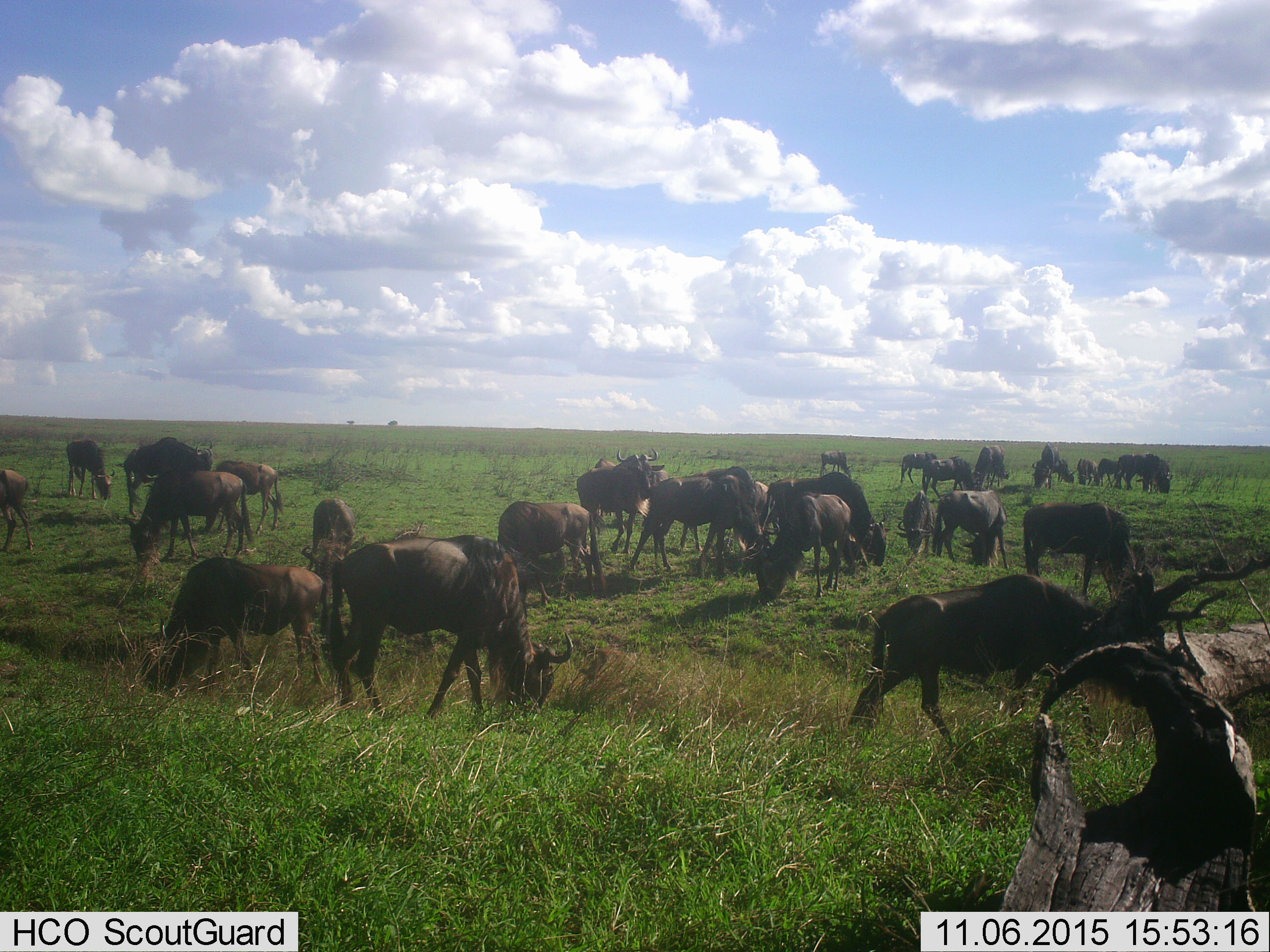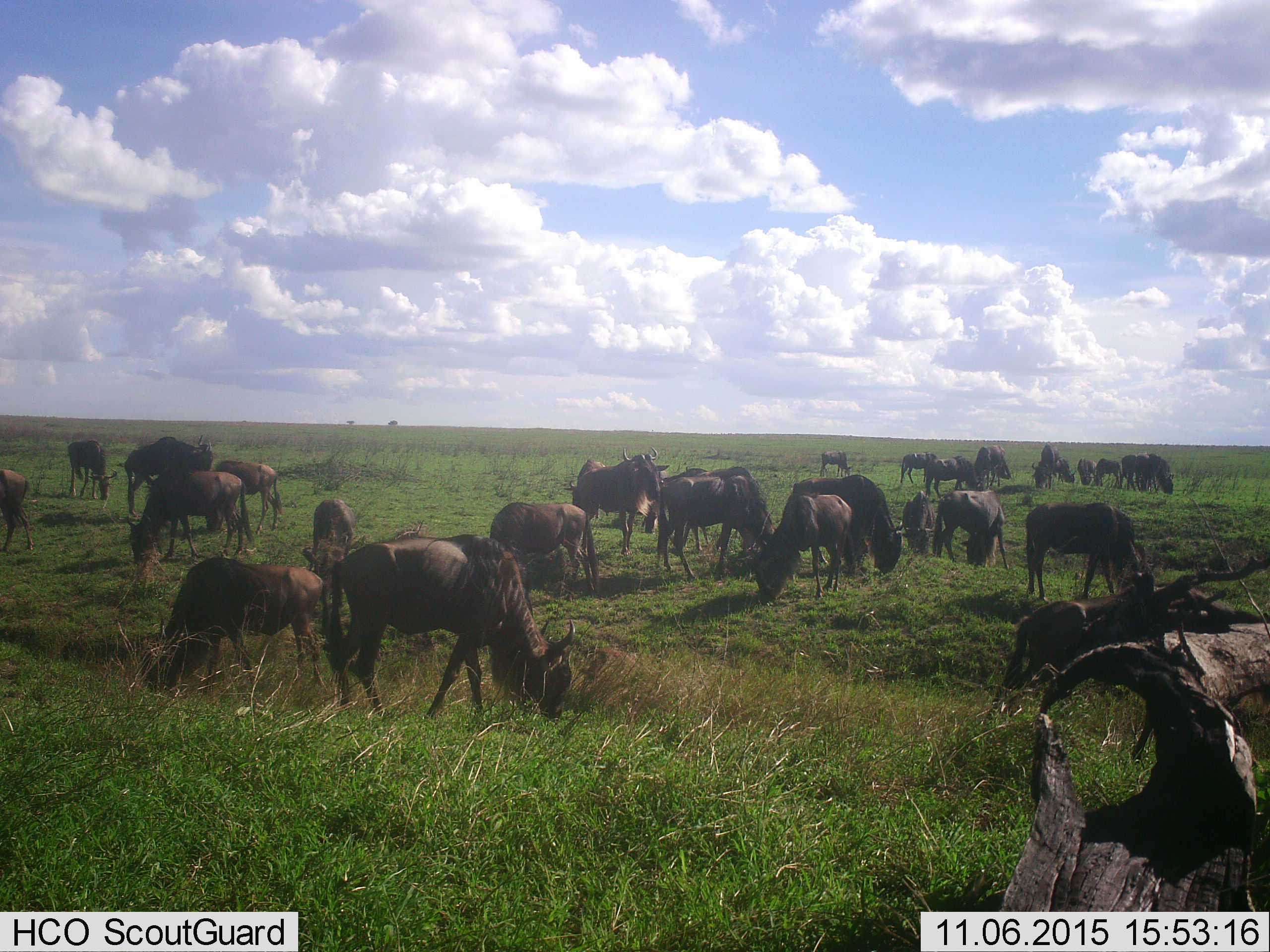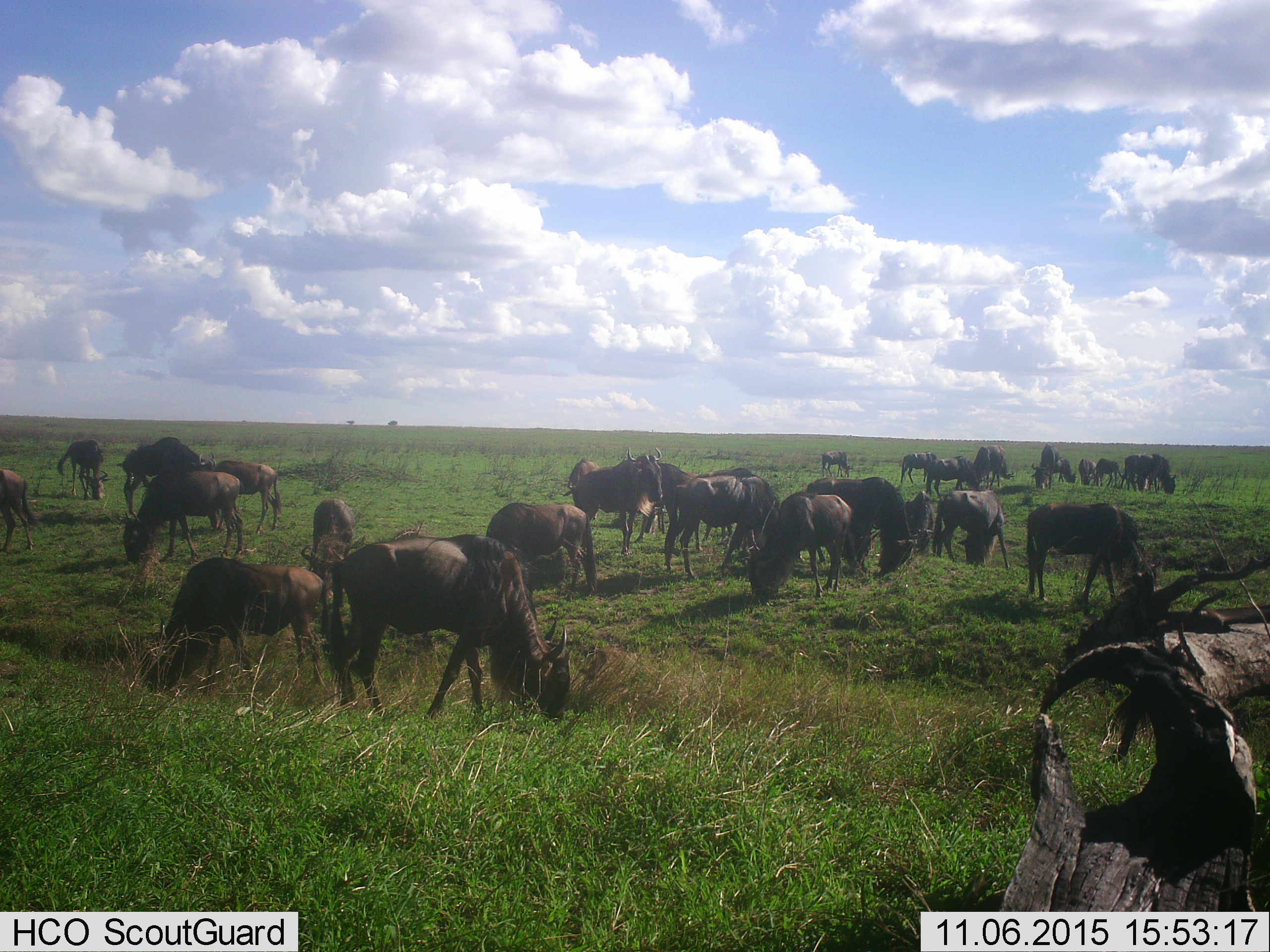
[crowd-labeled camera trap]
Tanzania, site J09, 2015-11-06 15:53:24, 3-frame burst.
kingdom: Animalia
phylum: Chordata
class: Mammalia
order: Artiodactyla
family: Bovidae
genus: Connochaetes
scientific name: Connochaetes taurinus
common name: blue wildebeest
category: wildebeest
Wildebeest (blue wildebeest) (Connochaetes taurinus), count 11-50. Behavior (volunteer vote fractions): standing 0%, resting 0%, moving 75%, interacting 0%. Young present (vote fraction): 12%. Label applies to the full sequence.